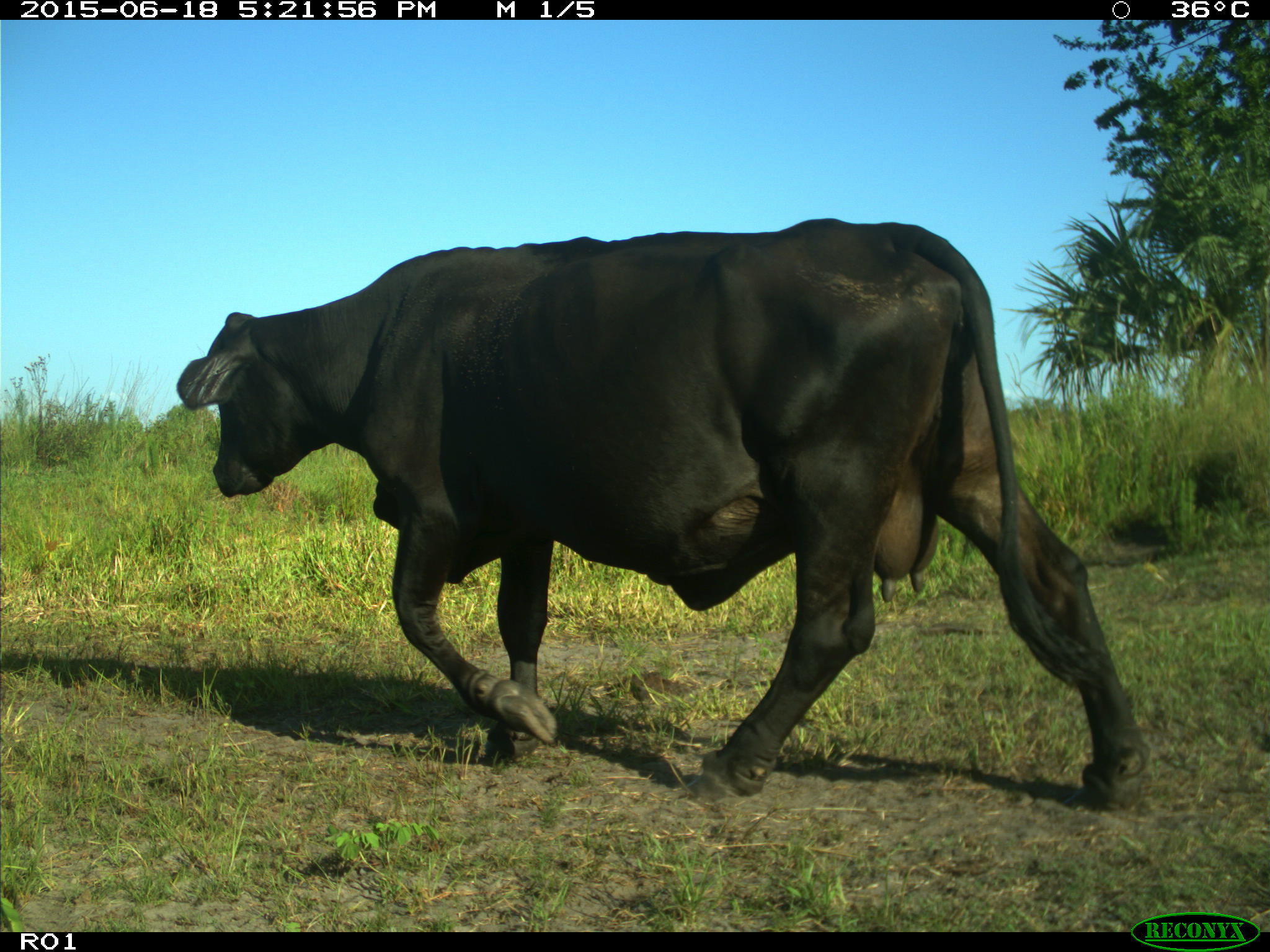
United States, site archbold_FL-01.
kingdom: Animalia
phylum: Chordata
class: Mammalia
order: Artiodactyla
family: Bovidae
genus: Bos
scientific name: Bos taurus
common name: domestic cow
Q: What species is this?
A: Bos taurus (domestic cow).